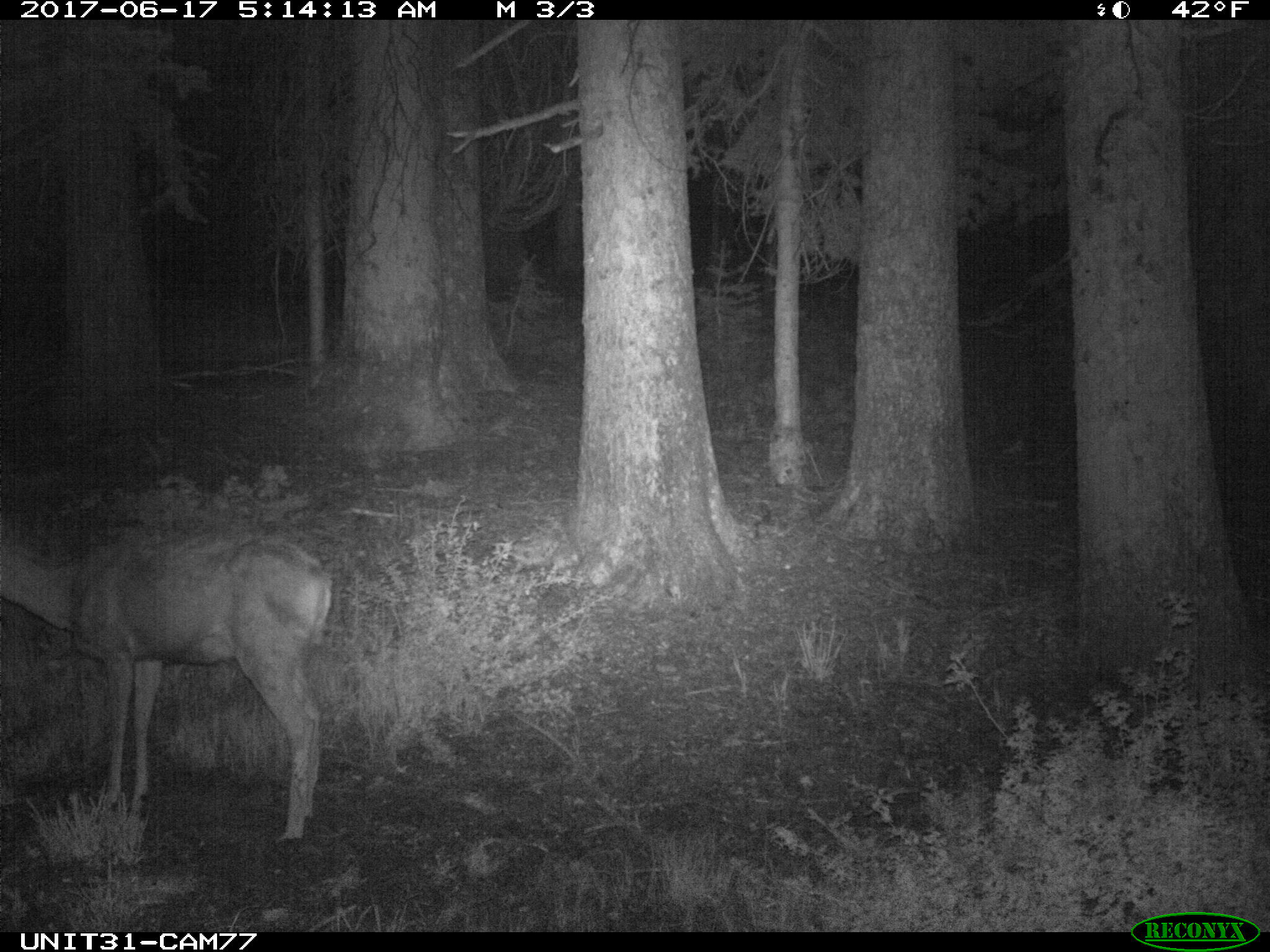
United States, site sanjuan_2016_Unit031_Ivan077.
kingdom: Animalia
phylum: Chordata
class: Mammalia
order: Artiodactyla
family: Cervidae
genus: Odocoileus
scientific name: Odocoileus hemionus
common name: mule deer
Odocoileus hemionus (mule deer).